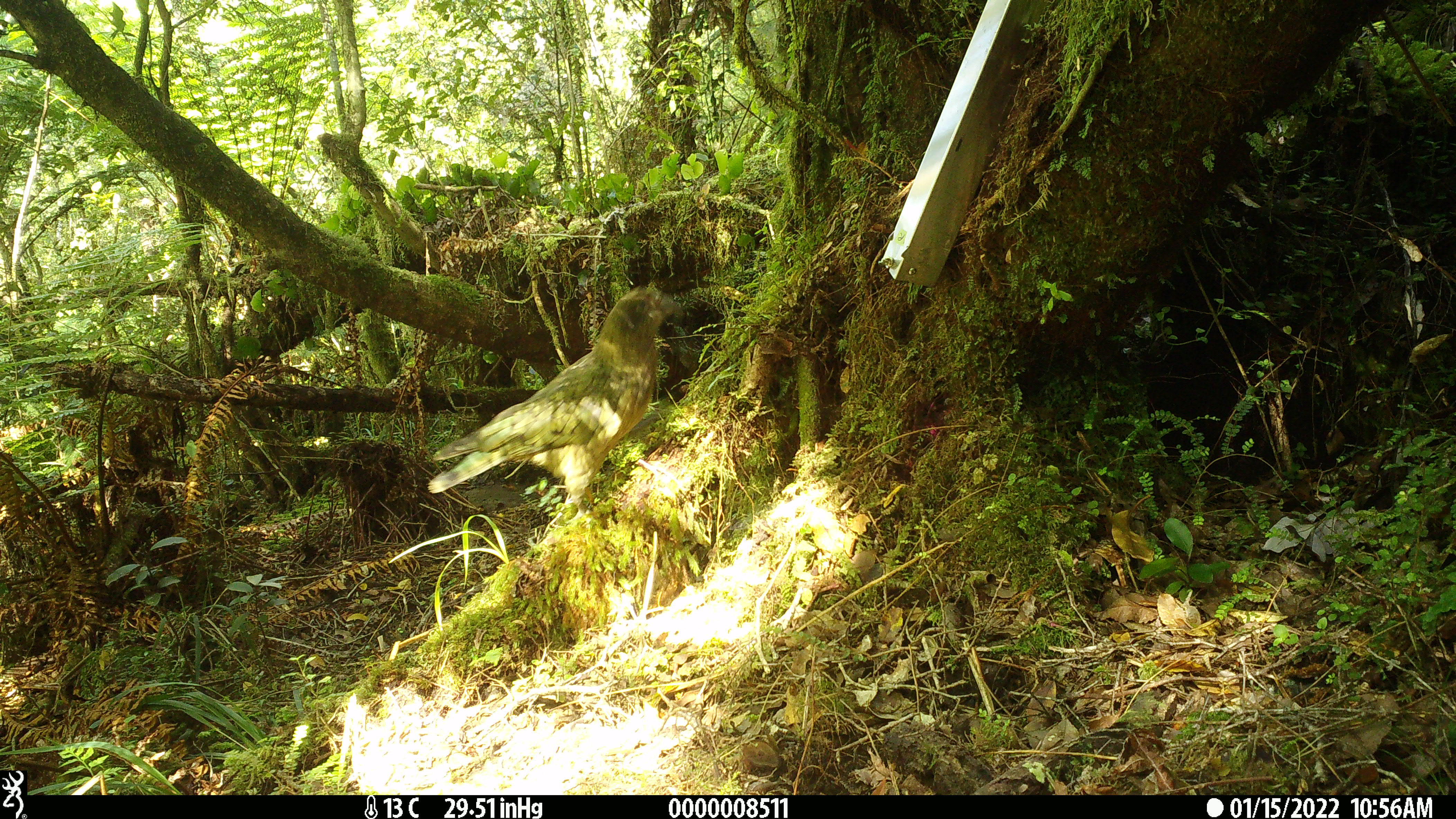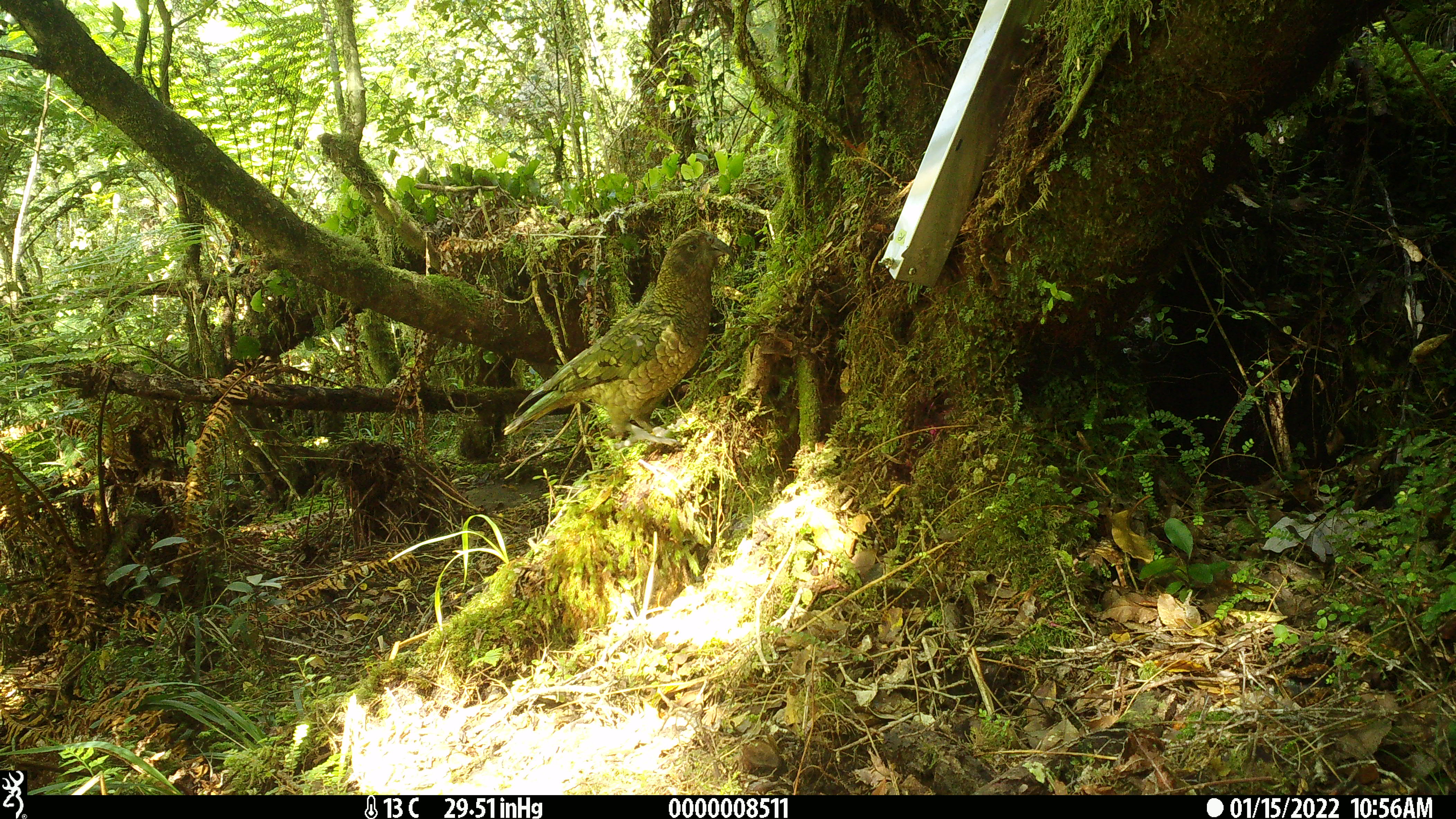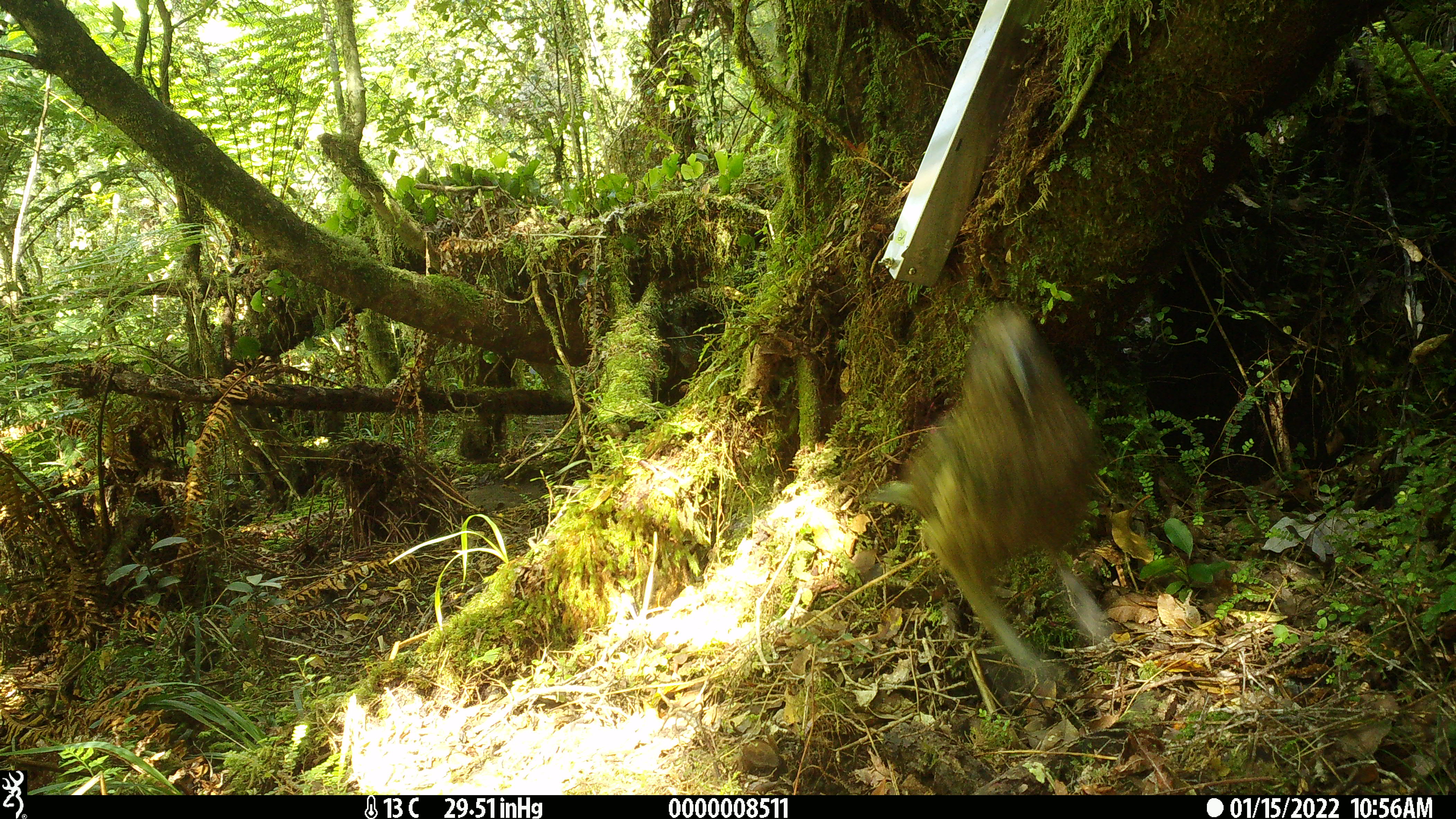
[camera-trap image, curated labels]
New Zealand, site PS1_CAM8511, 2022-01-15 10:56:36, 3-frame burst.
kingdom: Animalia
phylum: Chordata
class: Aves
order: Psittaciformes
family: Strigopidae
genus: Nestor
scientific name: Nestor notabilis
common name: kea